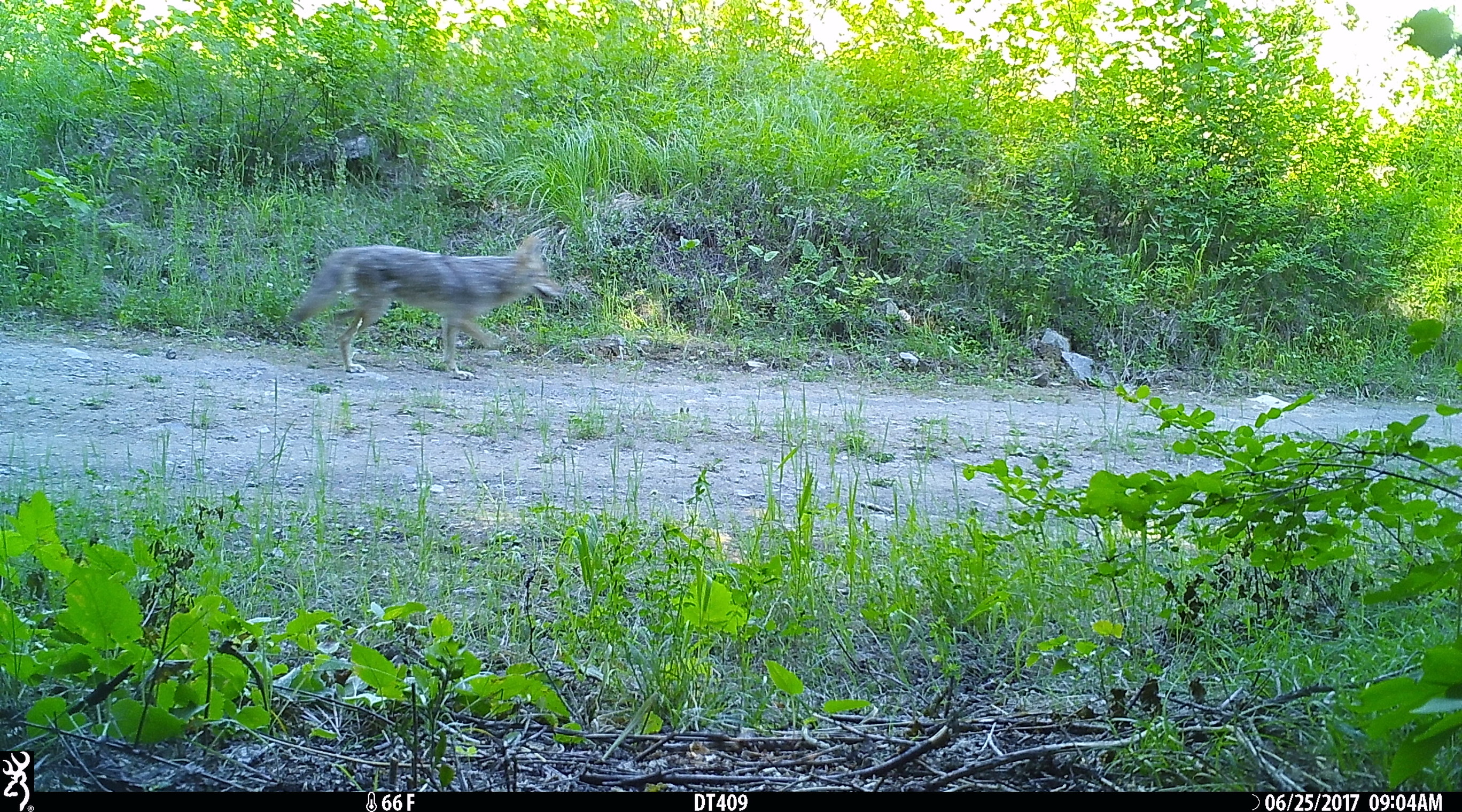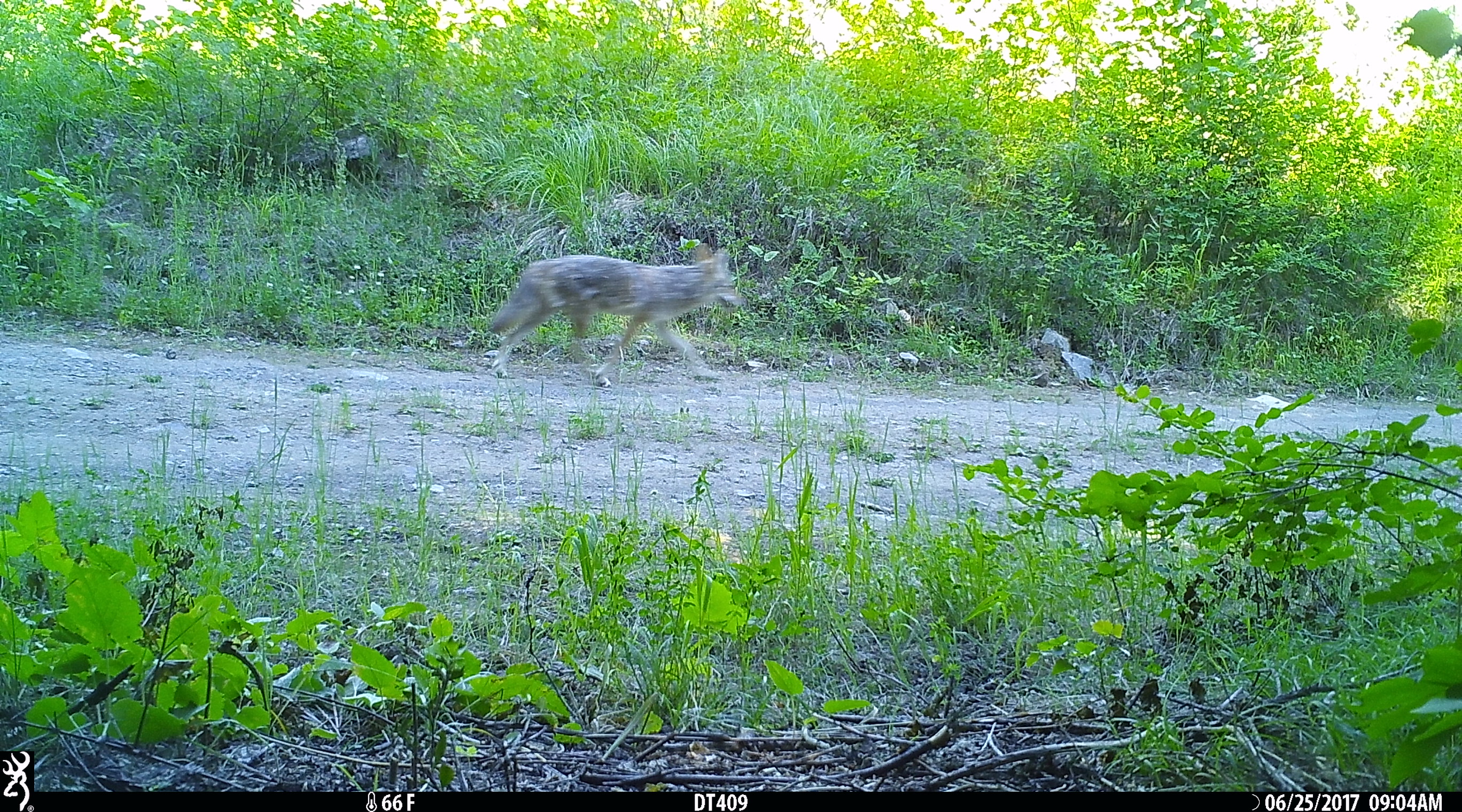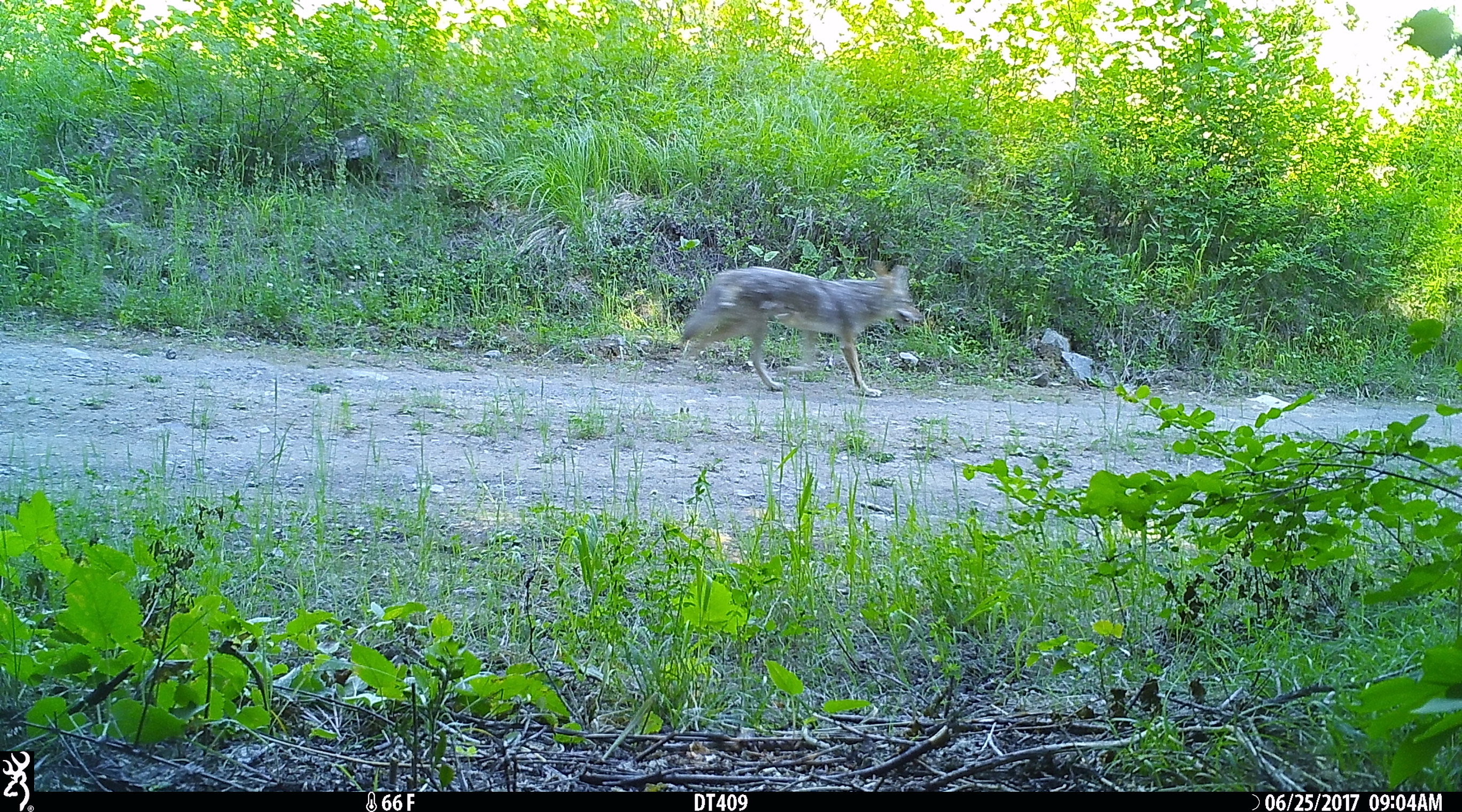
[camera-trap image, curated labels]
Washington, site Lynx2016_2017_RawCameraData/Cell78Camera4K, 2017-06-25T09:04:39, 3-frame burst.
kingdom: Animalia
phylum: Chordata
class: Mammalia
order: Carnivora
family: Canidae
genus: Canis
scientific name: Canis latrans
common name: coyote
Canis latrans (coyote). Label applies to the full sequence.